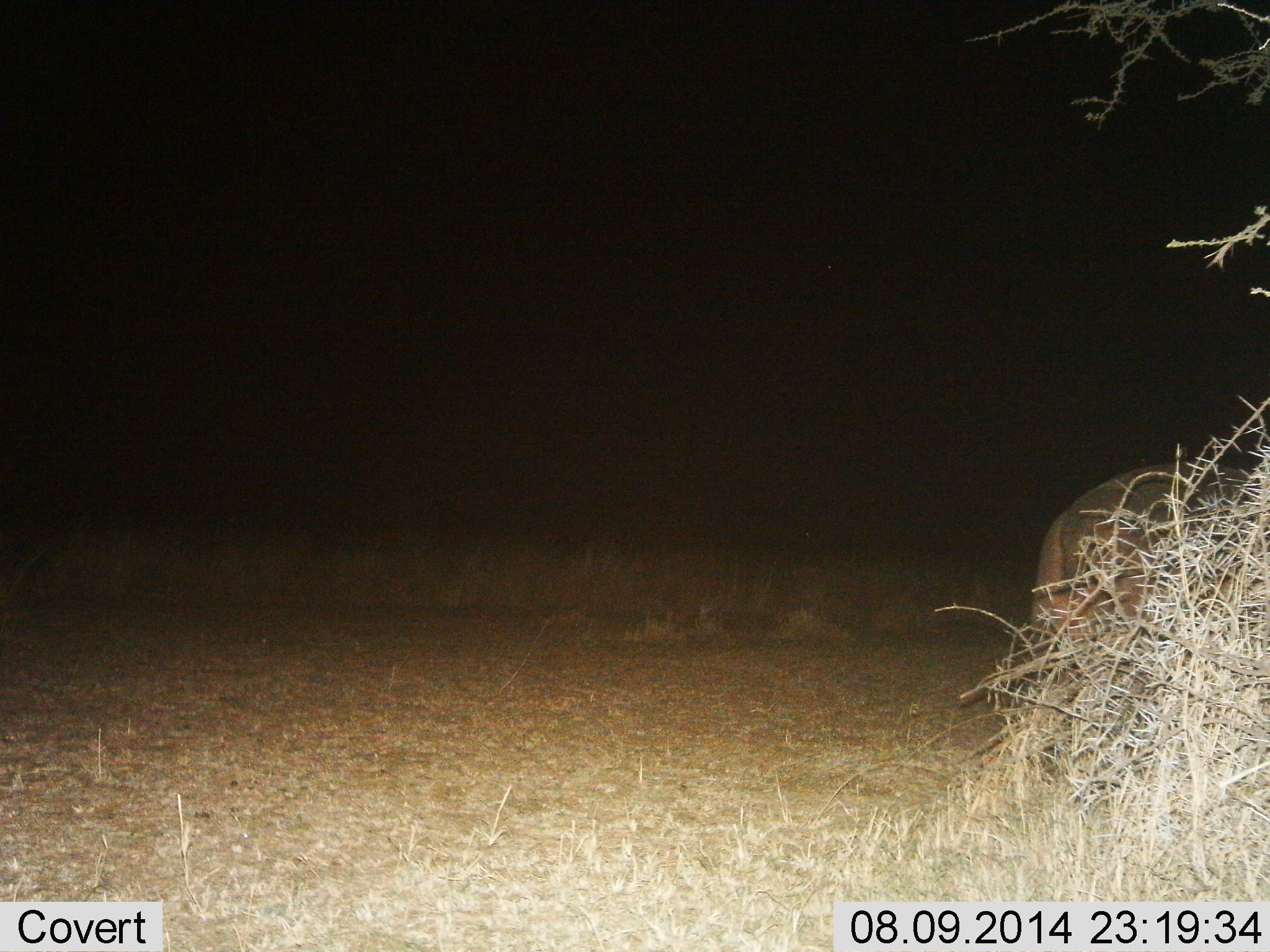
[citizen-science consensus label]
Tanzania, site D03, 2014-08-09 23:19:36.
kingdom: Animalia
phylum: Chordata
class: Mammalia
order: Artiodactyla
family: Hippopotamidae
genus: Hippopotamus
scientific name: Hippopotamus amphibius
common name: hippopotamus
Hippopotamus (Hippopotamus amphibius), count 1. Behavior (volunteer vote fractions): standing 60%, resting 10%, moving 40%, interacting 10%. Young present (vote fraction): 0%. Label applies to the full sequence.